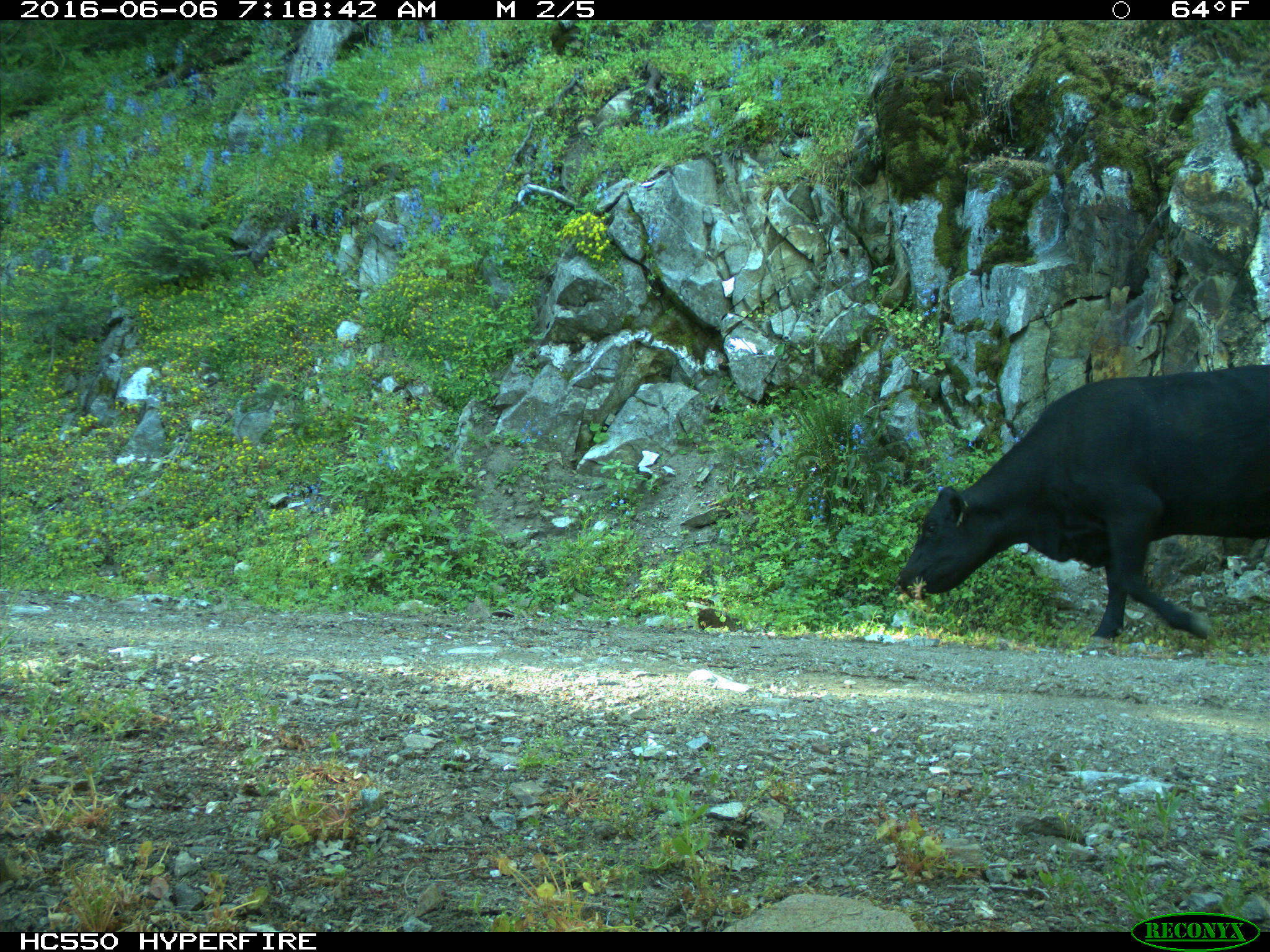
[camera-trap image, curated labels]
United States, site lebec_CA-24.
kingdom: Animalia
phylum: Chordata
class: Mammalia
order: Artiodactyla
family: Bovidae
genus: Bos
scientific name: Bos taurus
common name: domestic cow